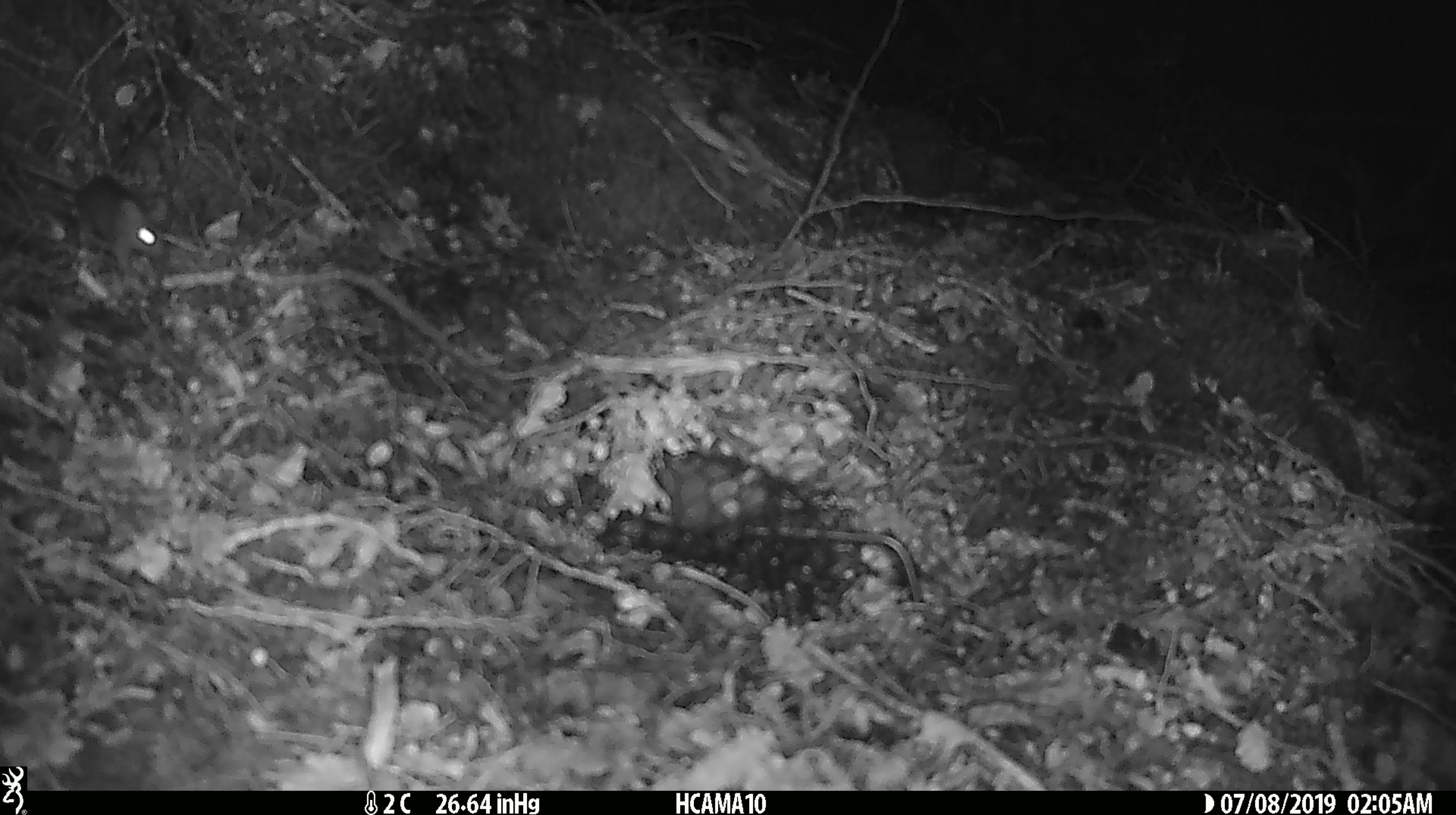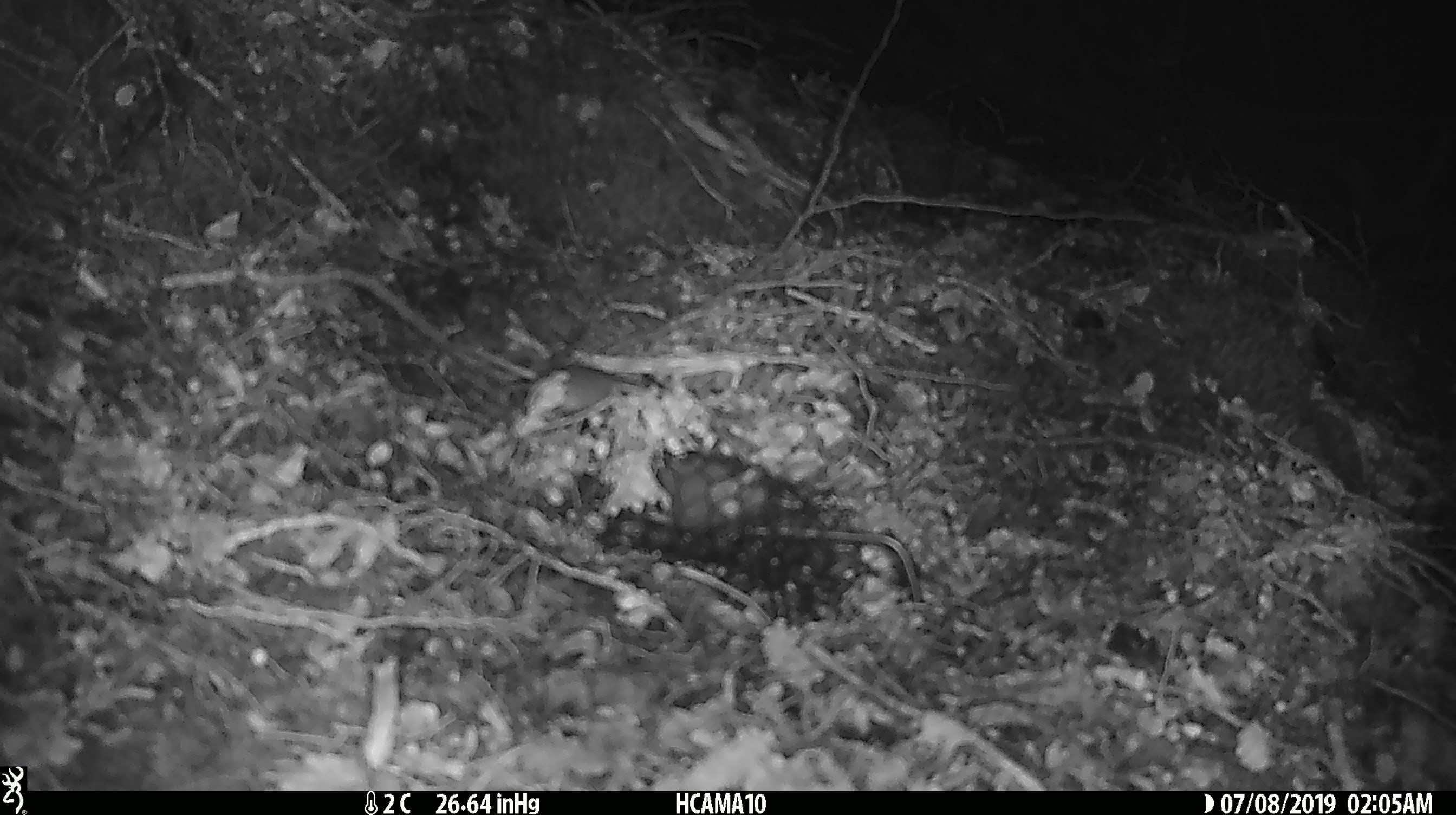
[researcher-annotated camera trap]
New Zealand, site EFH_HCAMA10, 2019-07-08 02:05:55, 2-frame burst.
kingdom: Animalia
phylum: Chordata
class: Mammalia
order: Rodentia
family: Muridae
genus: Mus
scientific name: Mus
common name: mouse